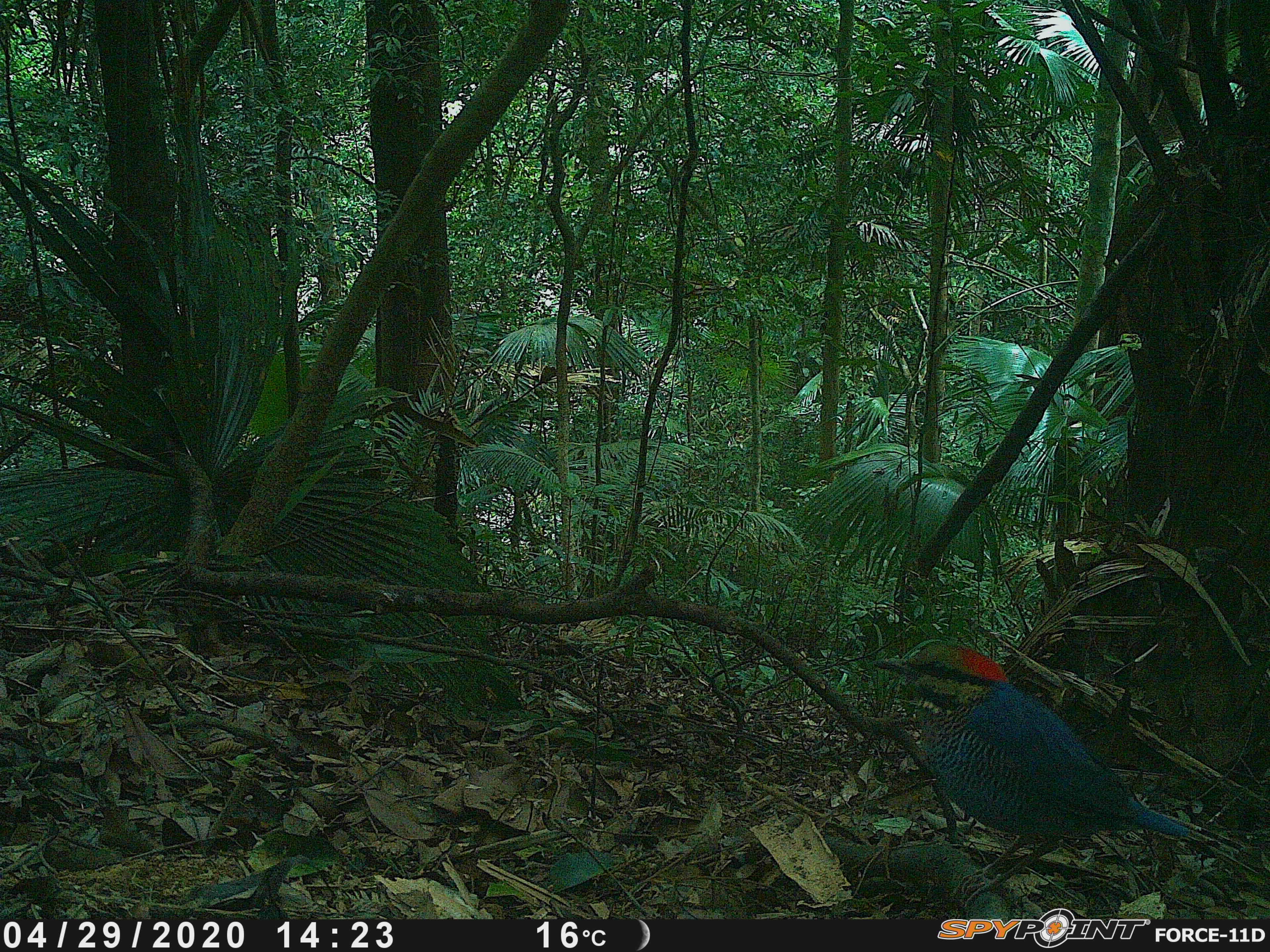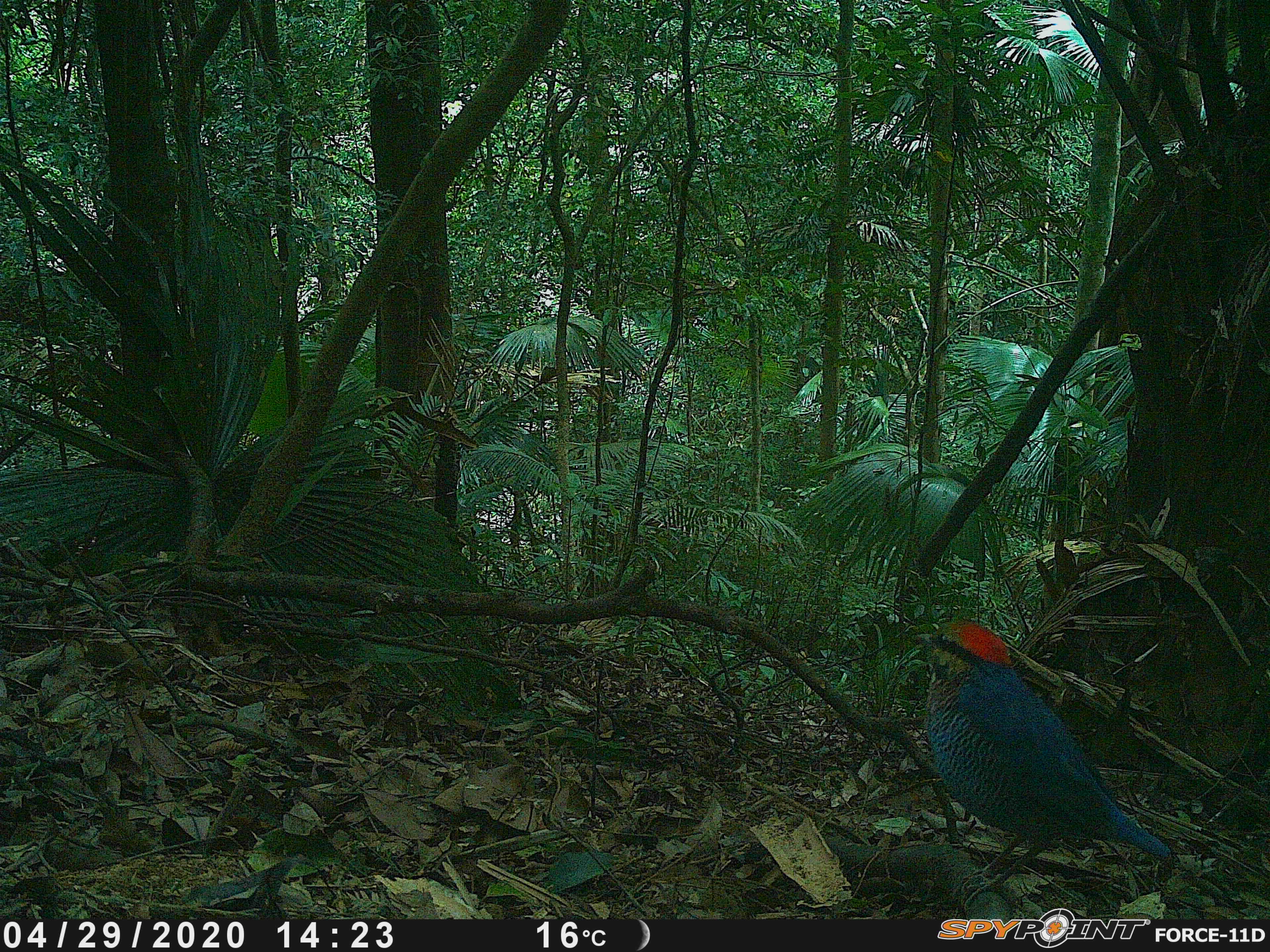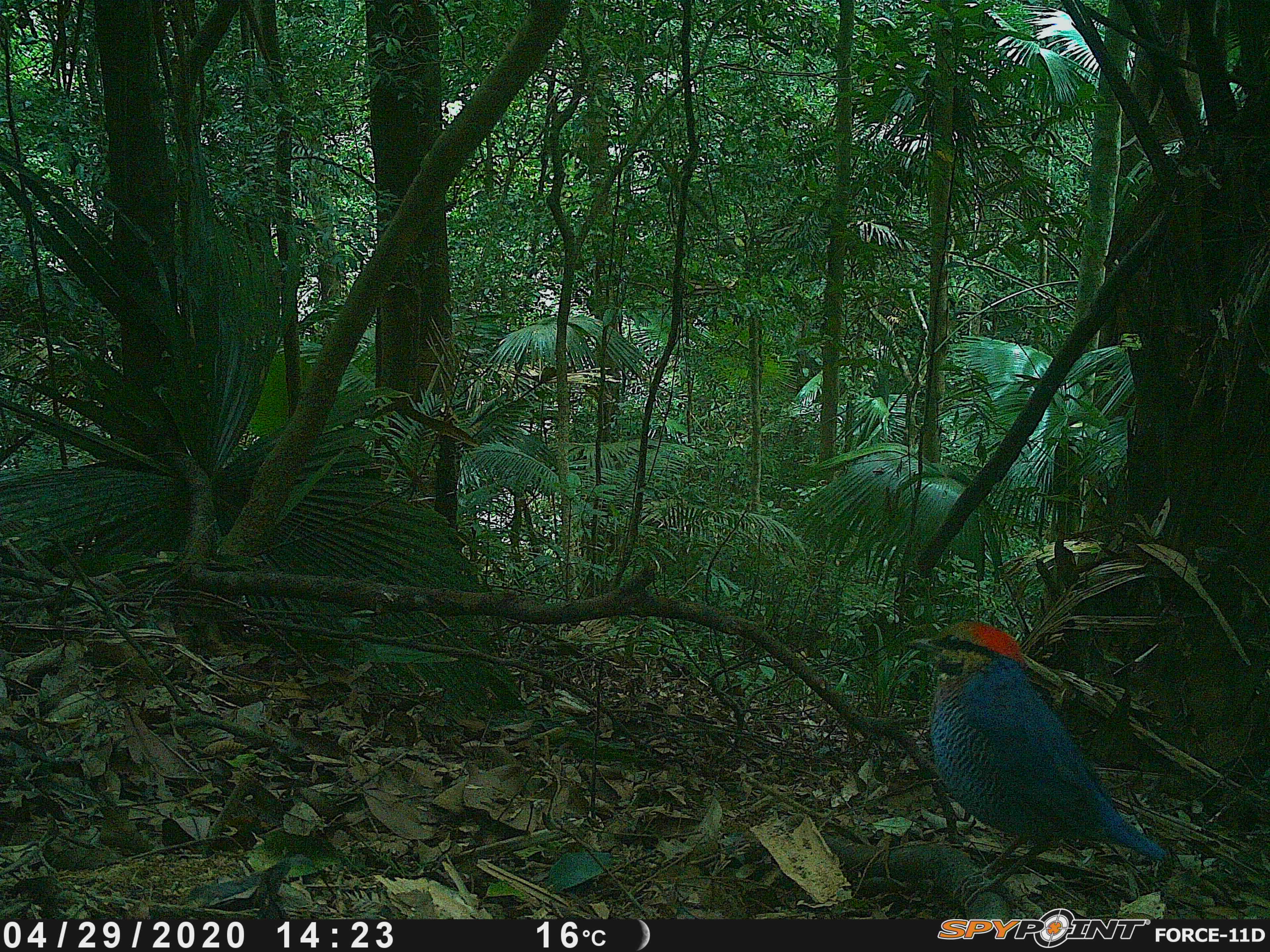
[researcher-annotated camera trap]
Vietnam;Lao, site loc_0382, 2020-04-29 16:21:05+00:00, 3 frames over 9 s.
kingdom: Animalia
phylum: Chordata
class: Aves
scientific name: Aves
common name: bird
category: unidentified bird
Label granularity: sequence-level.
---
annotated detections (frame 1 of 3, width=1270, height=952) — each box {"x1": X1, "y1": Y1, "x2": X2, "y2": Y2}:
unidentified bird: {"x1": 875, "y1": 639, "x2": 1191, "y2": 907}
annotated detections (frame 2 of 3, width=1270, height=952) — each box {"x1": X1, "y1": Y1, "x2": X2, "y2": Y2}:
unidentified bird: {"x1": 912, "y1": 619, "x2": 1171, "y2": 913}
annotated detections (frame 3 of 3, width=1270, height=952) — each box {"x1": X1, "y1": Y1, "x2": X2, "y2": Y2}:
unidentified bird: {"x1": 904, "y1": 619, "x2": 1166, "y2": 910}